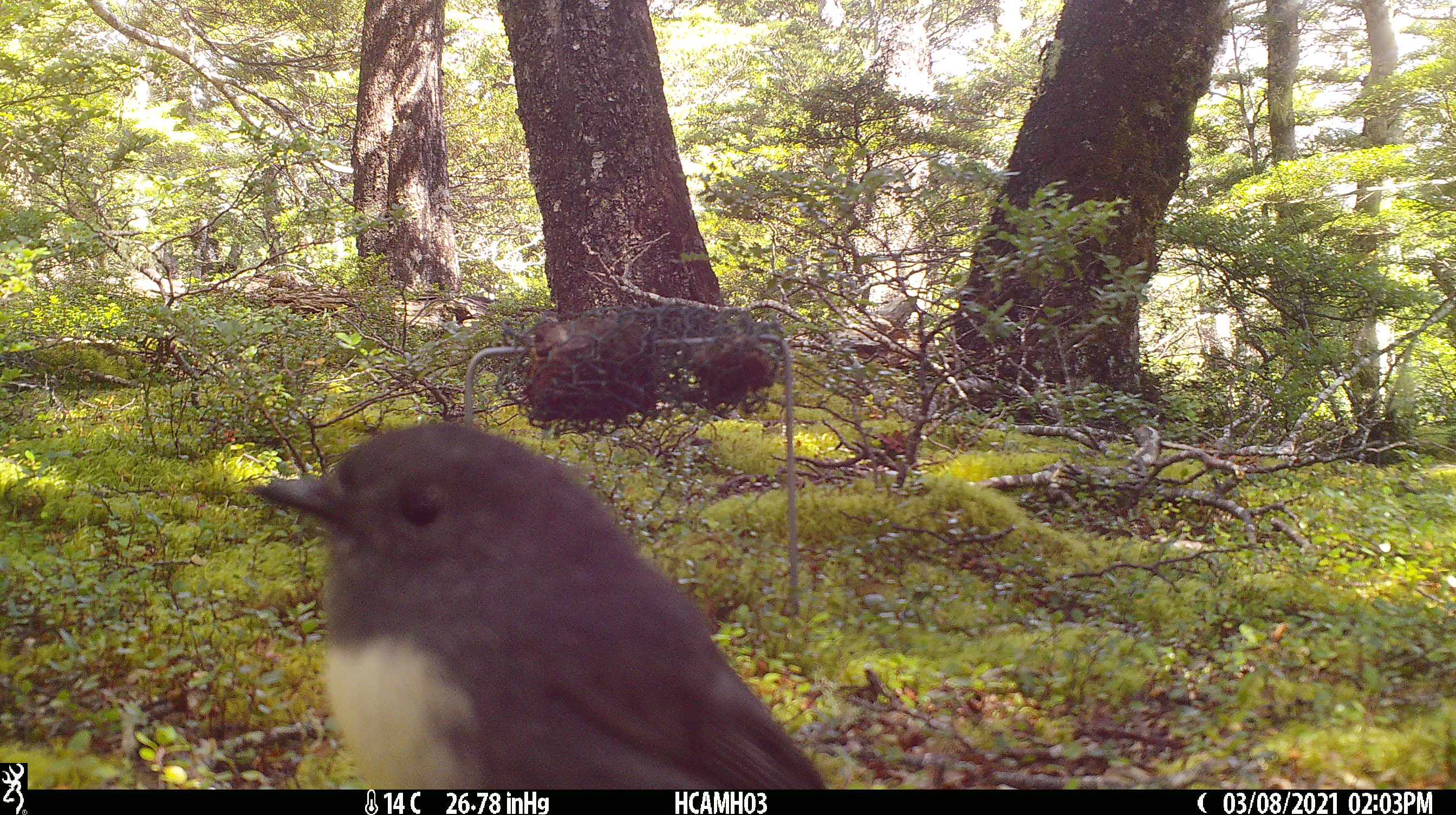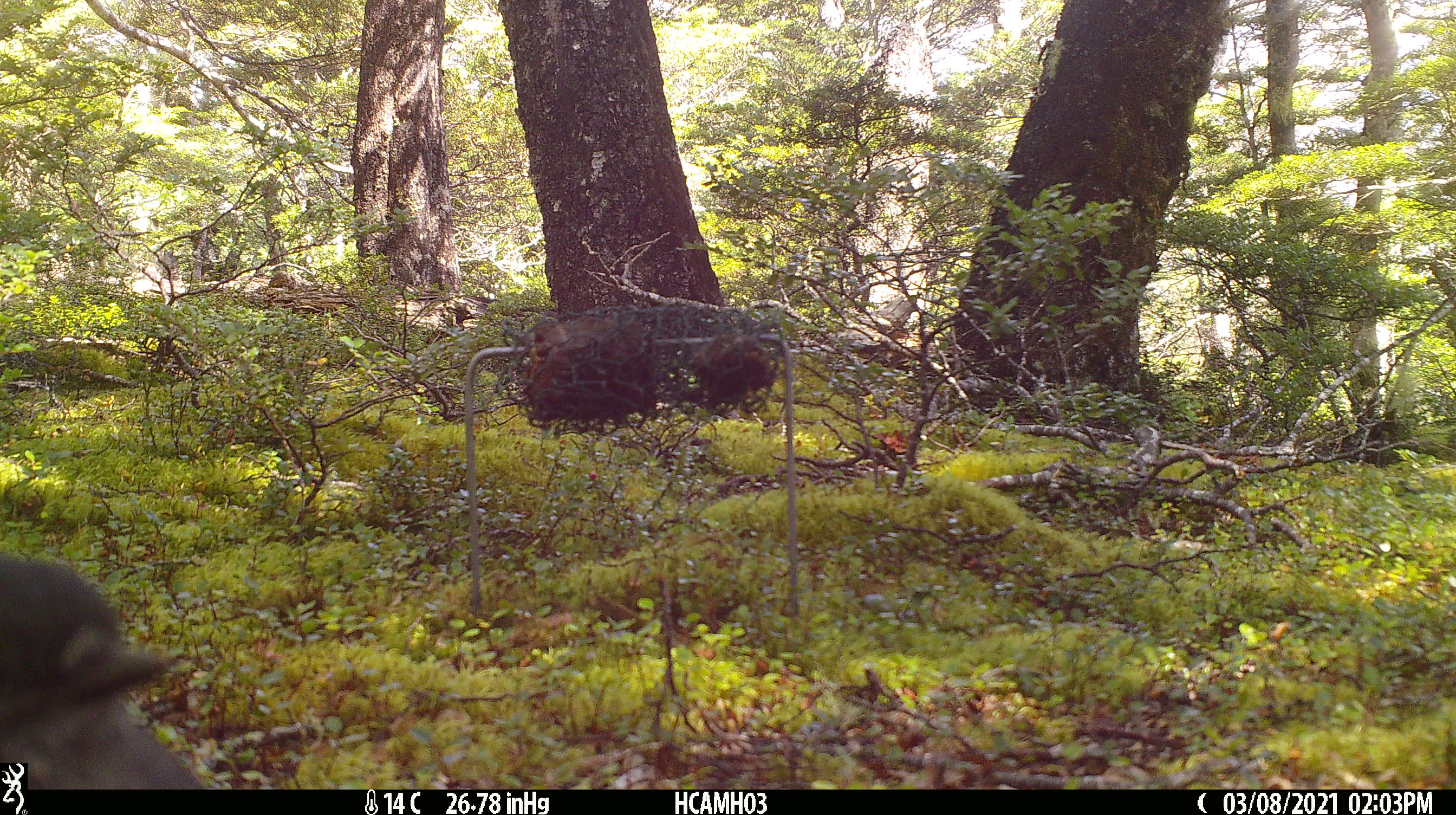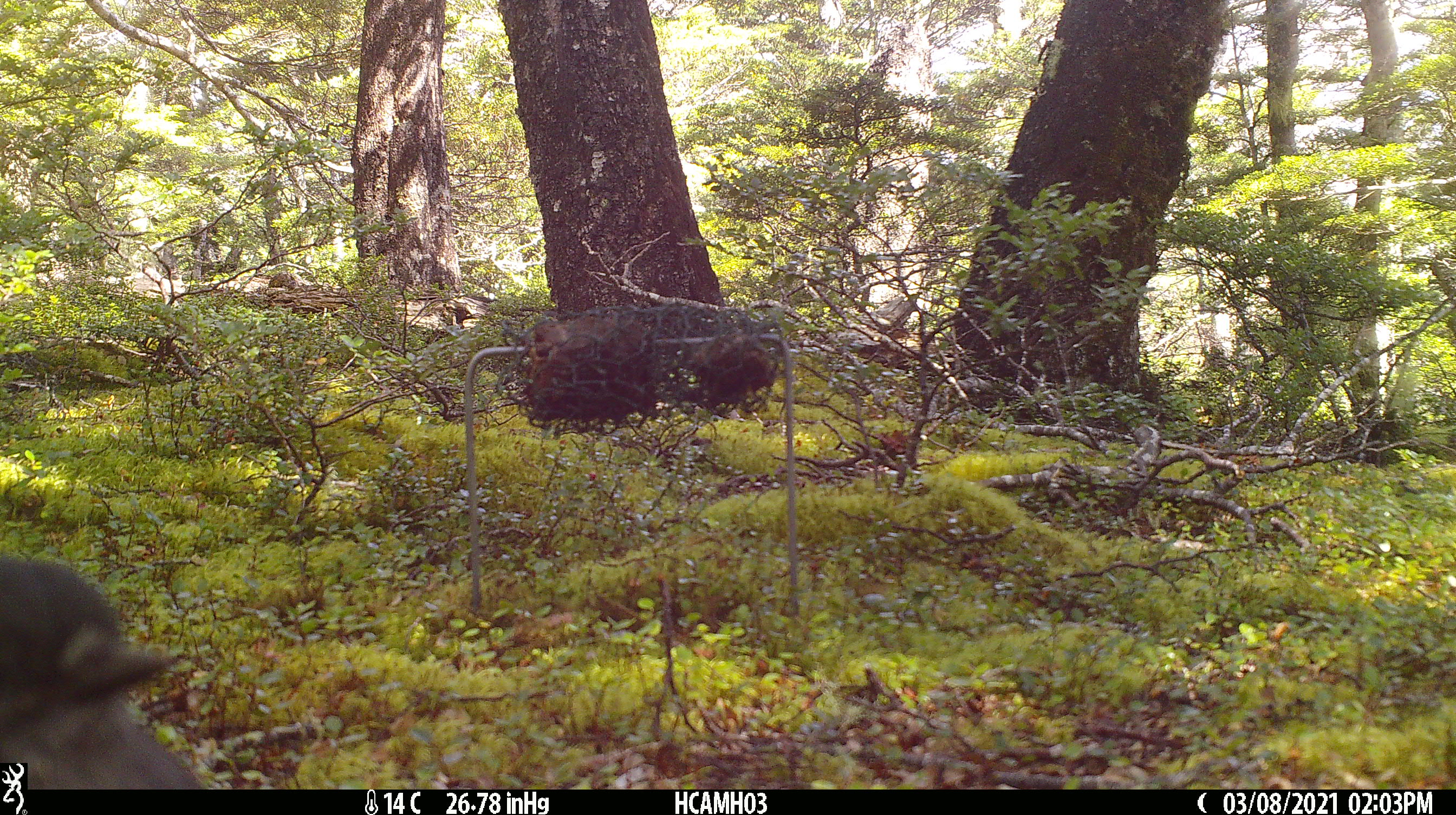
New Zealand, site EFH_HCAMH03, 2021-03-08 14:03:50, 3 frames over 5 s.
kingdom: Animalia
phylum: Chordata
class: Aves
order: Passeriformes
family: Petroicidae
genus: Petroica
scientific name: Petroica australis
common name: new zealand robin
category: robin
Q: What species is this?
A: Robin (new zealand robin) (Petroica australis).